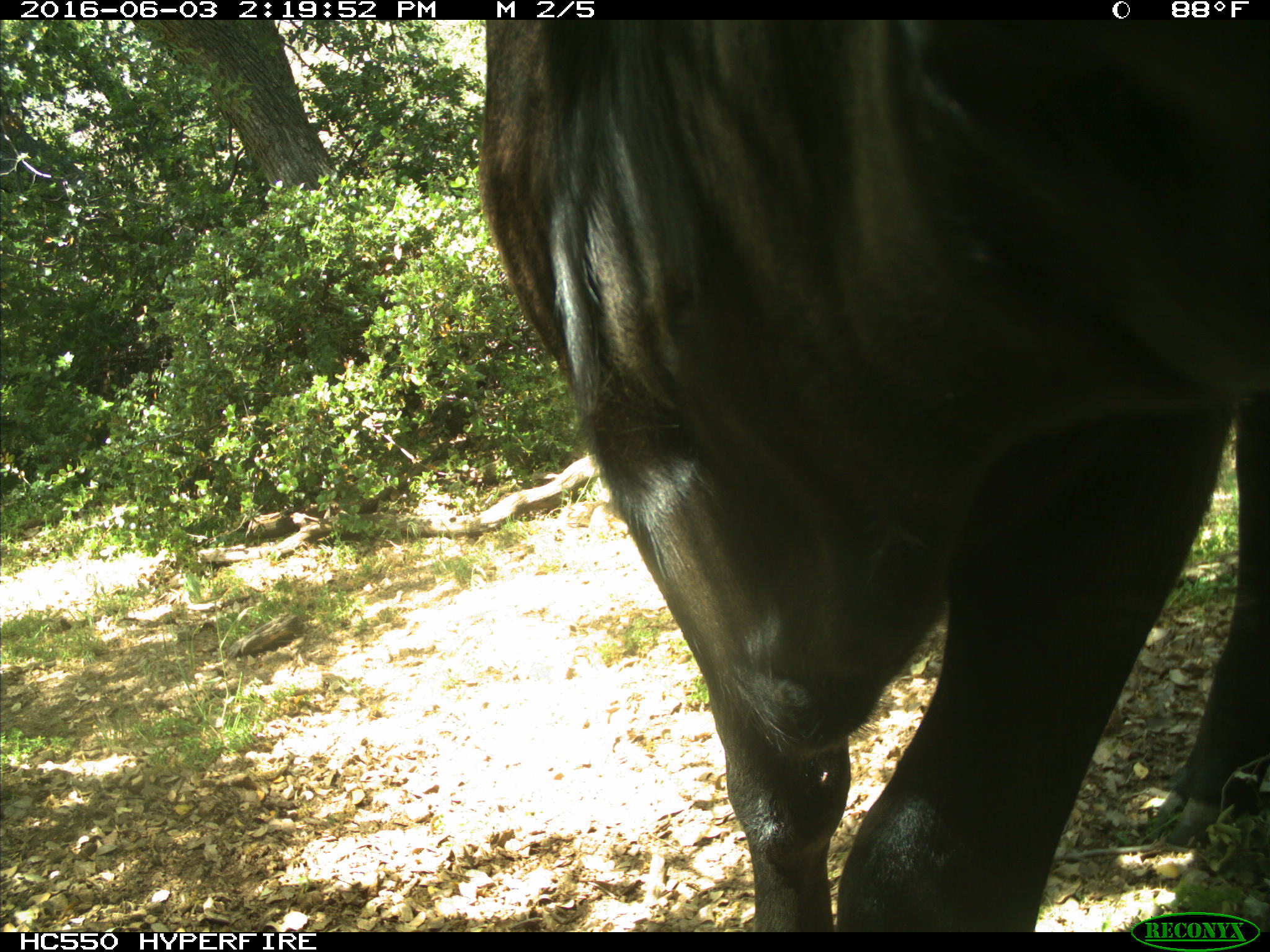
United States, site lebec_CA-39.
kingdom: Animalia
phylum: Chordata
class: Mammalia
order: Artiodactyla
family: Bovidae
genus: Bos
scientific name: Bos taurus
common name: domestic cow